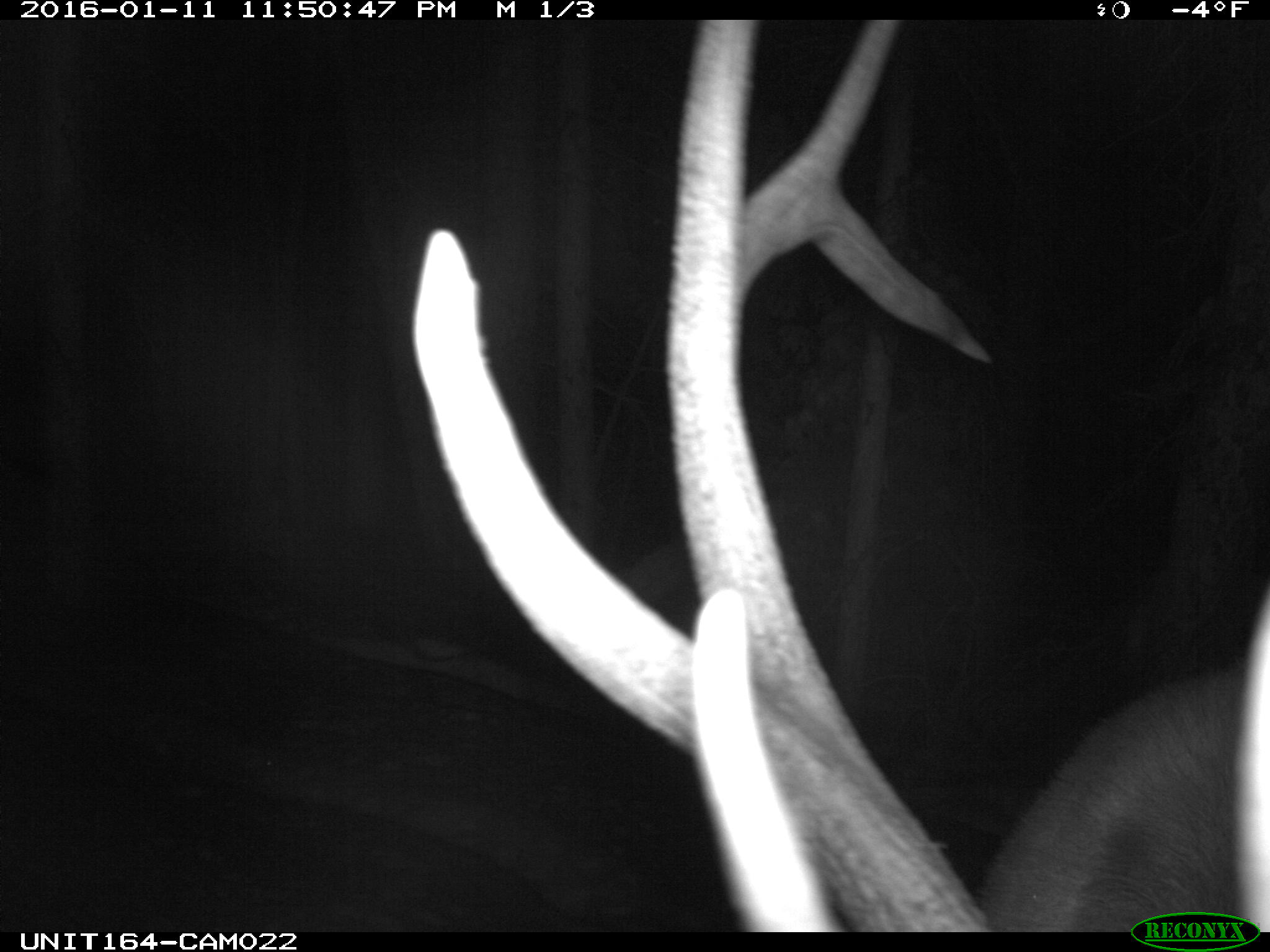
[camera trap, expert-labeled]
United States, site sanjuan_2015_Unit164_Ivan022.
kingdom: Animalia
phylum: Chordata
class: Mammalia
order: Artiodactyla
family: Cervidae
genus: Cervus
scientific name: Cervus elaphus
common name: red deer